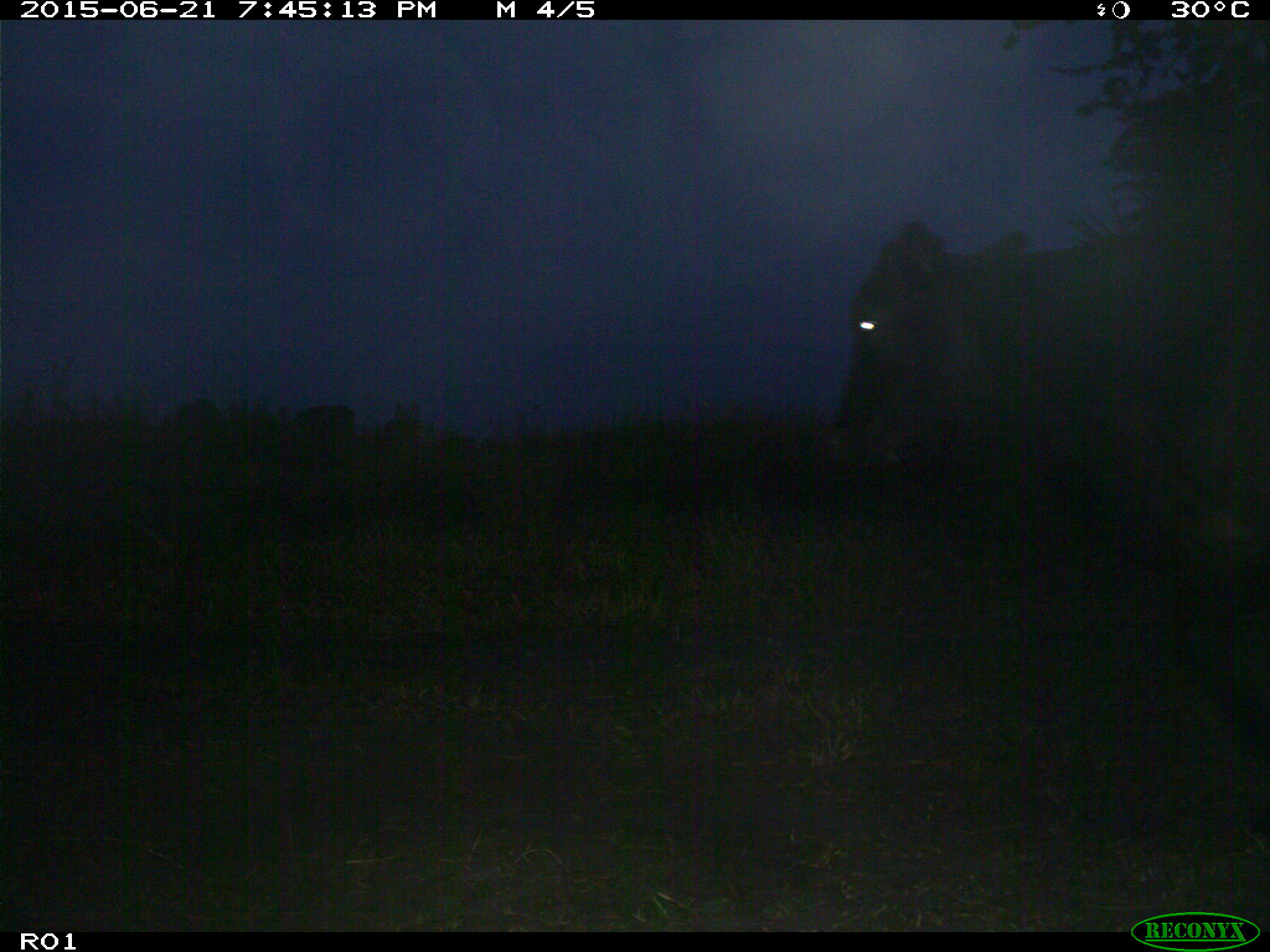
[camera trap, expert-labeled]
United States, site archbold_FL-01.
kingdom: Animalia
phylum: Chordata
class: Mammalia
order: Artiodactyla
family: Bovidae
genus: Bos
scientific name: Bos taurus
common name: domestic cow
Bos taurus (domestic cow).